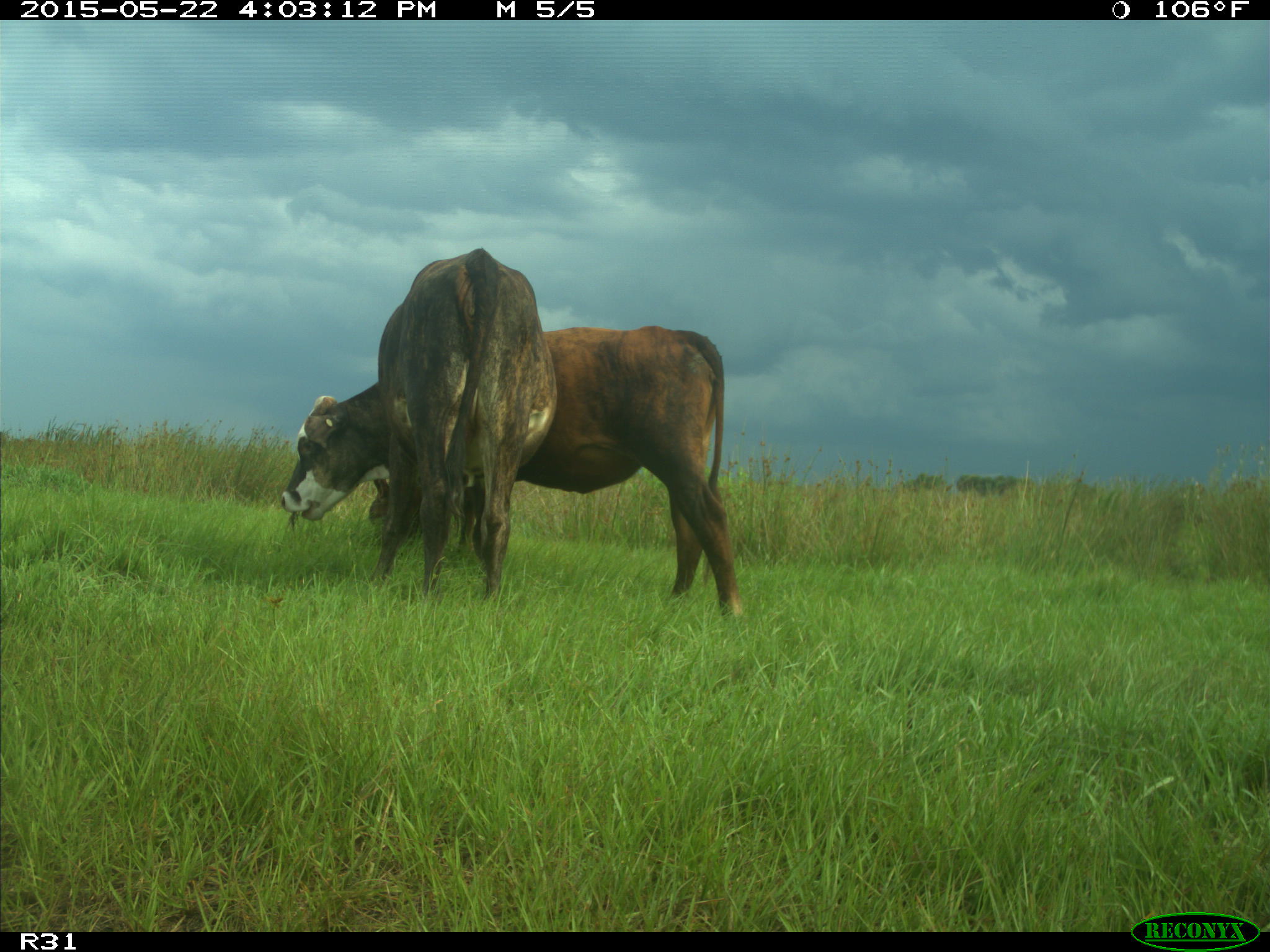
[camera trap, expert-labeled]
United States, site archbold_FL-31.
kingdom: Animalia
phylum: Chordata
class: Mammalia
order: Artiodactyla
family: Bovidae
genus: Bos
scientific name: Bos taurus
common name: domestic cow